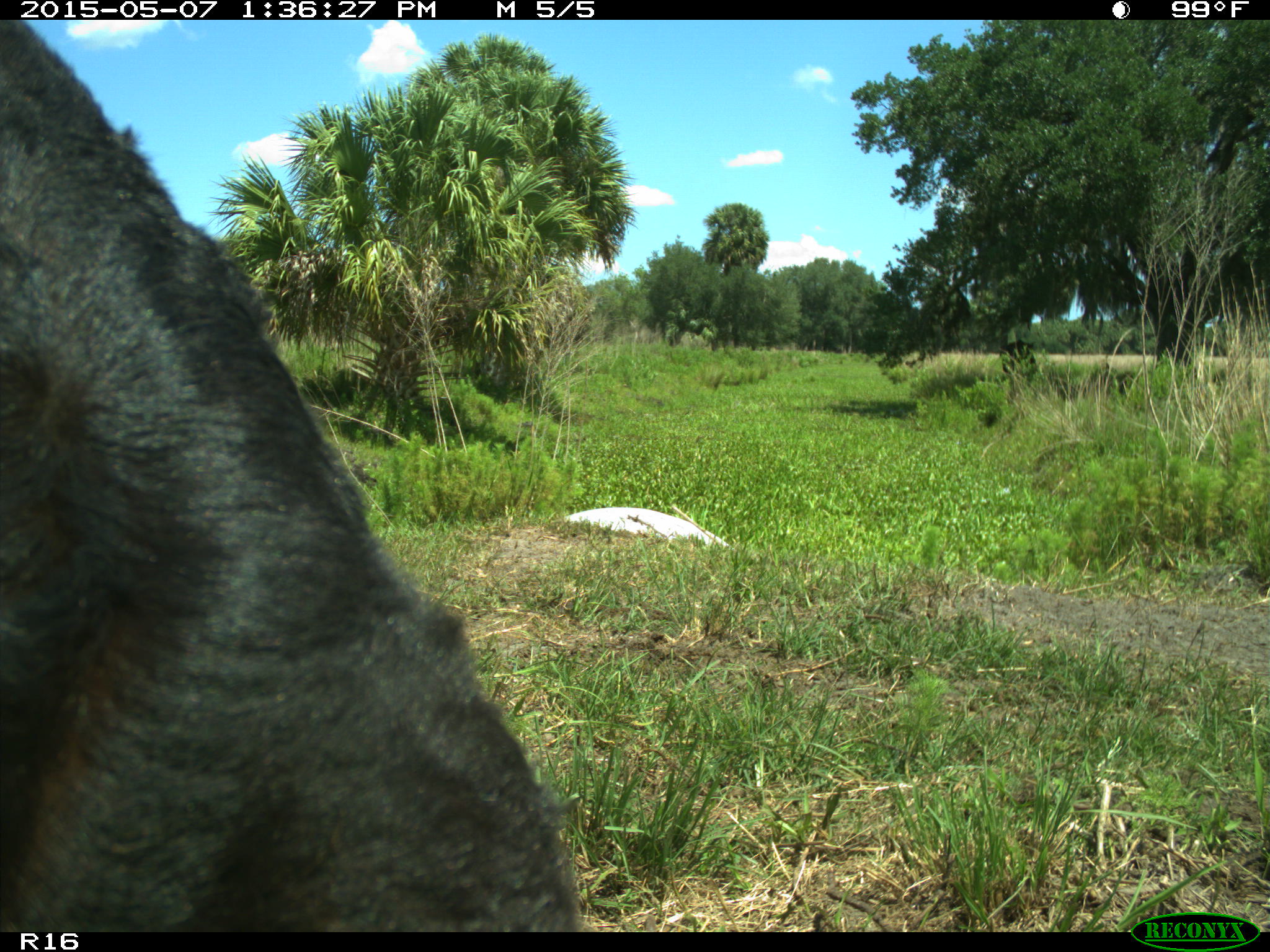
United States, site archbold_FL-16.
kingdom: Animalia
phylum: Chordata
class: Mammalia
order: Artiodactyla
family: Bovidae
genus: Bos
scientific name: Bos taurus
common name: domestic cow